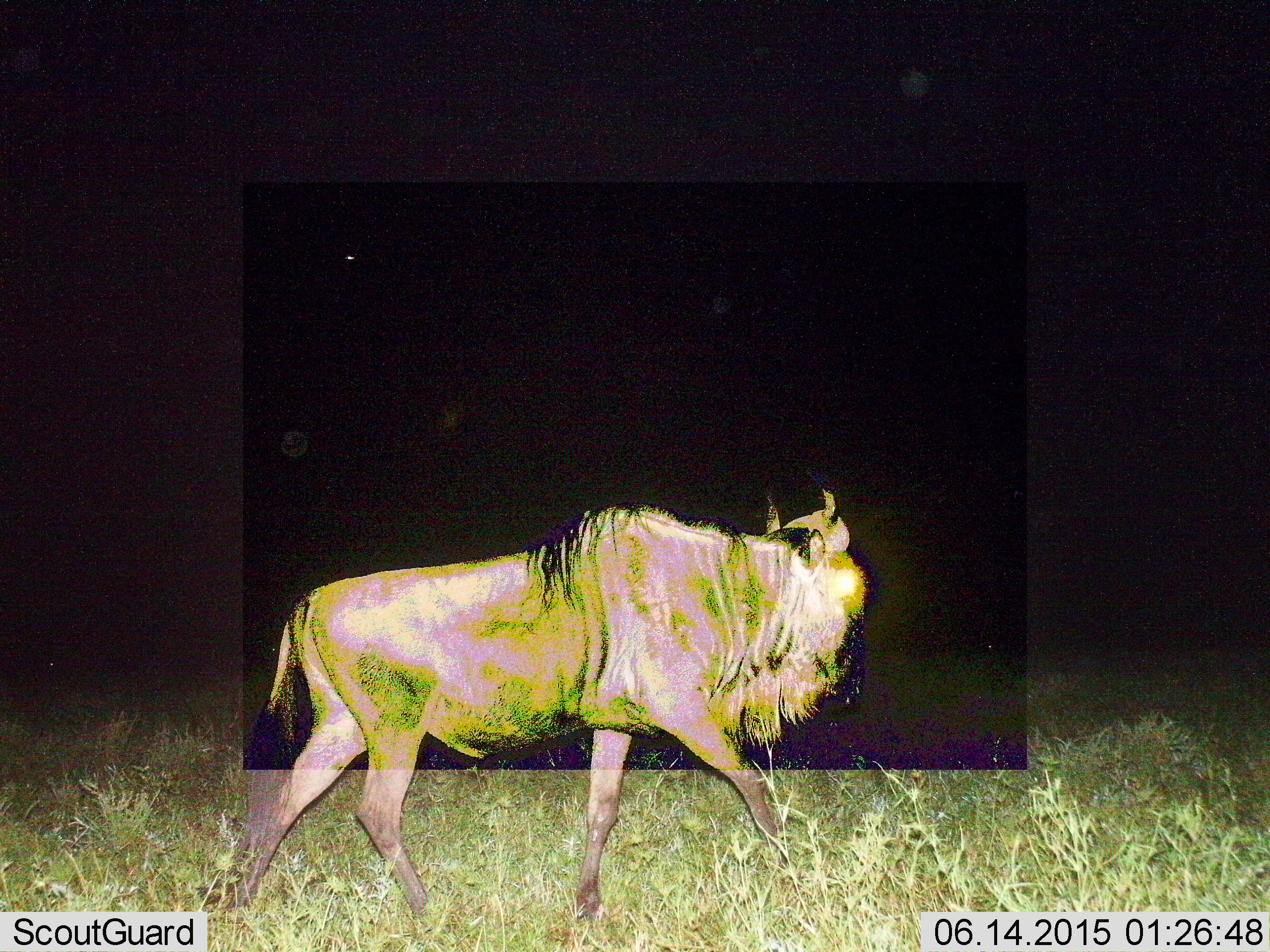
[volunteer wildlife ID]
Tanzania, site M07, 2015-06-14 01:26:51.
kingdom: Animalia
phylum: Chordata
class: Mammalia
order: Artiodactyla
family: Bovidae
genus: Connochaetes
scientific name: Connochaetes taurinus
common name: blue wildebeest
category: wildebeest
Wildebeest (blue wildebeest) (Connochaetes taurinus), count 1. Behavior (volunteer vote fractions): standing 10%, resting 0%, moving 90%, interacting 0%. Young present (vote fraction): 0%. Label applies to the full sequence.